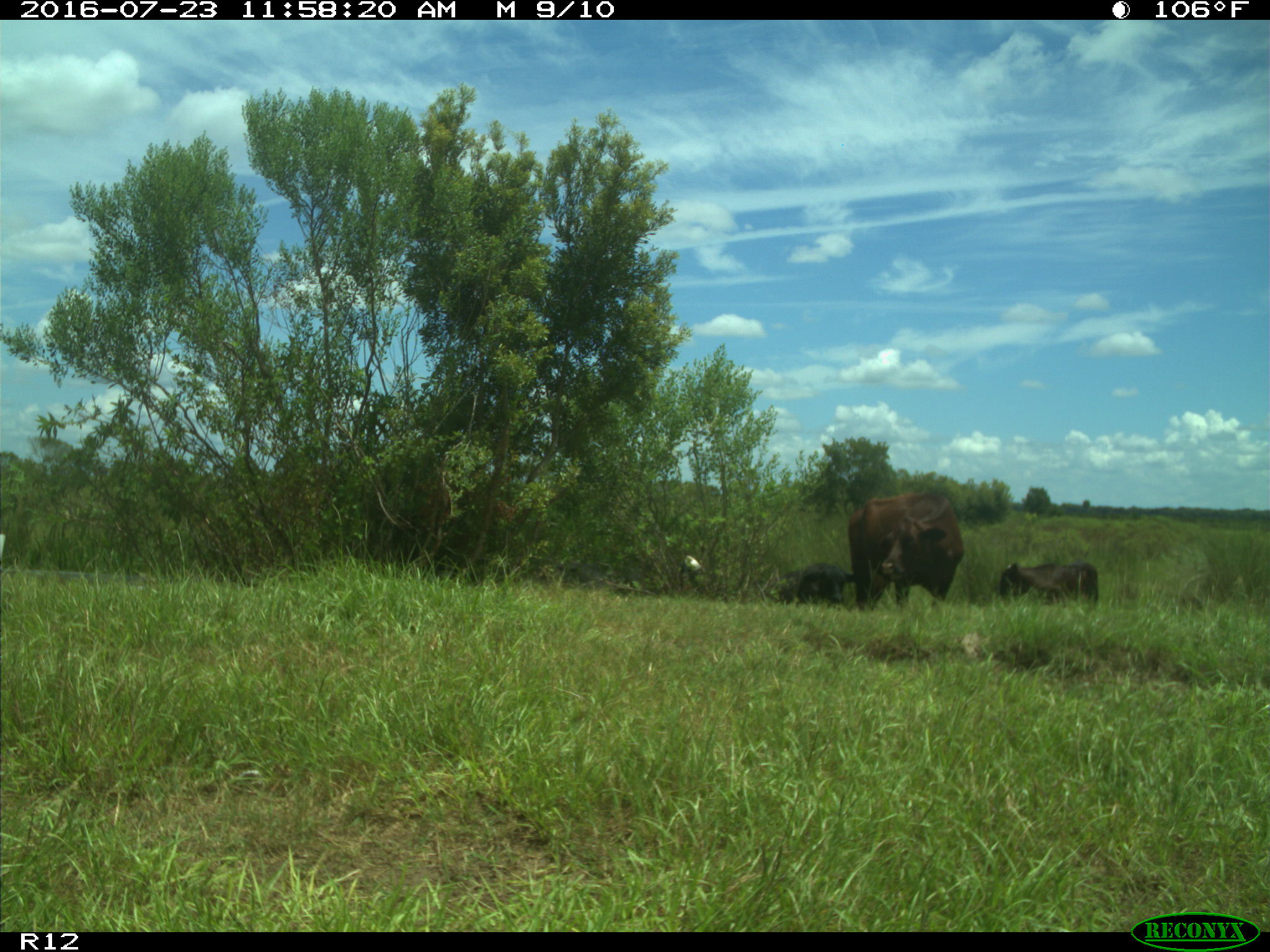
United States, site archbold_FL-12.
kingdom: Animalia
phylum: Chordata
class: Mammalia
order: Artiodactyla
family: Bovidae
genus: Bos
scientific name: Bos taurus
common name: domestic cow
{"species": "Bos taurus (domestic cow)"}